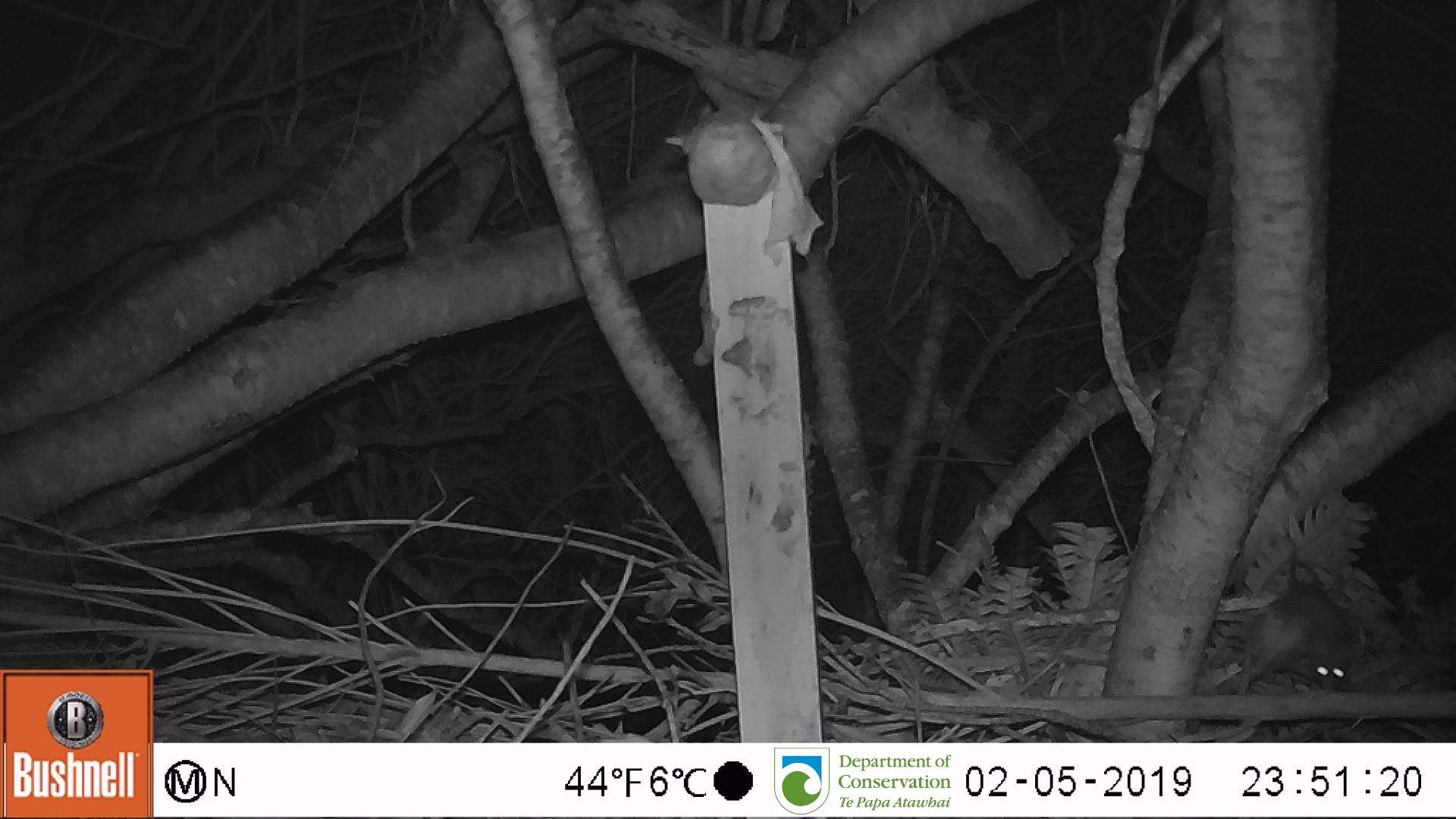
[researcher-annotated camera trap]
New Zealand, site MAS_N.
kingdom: Animalia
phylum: Chordata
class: Mammalia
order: Rodentia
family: Muridae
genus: Mus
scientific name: Mus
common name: mouse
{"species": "mouse (Mus)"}